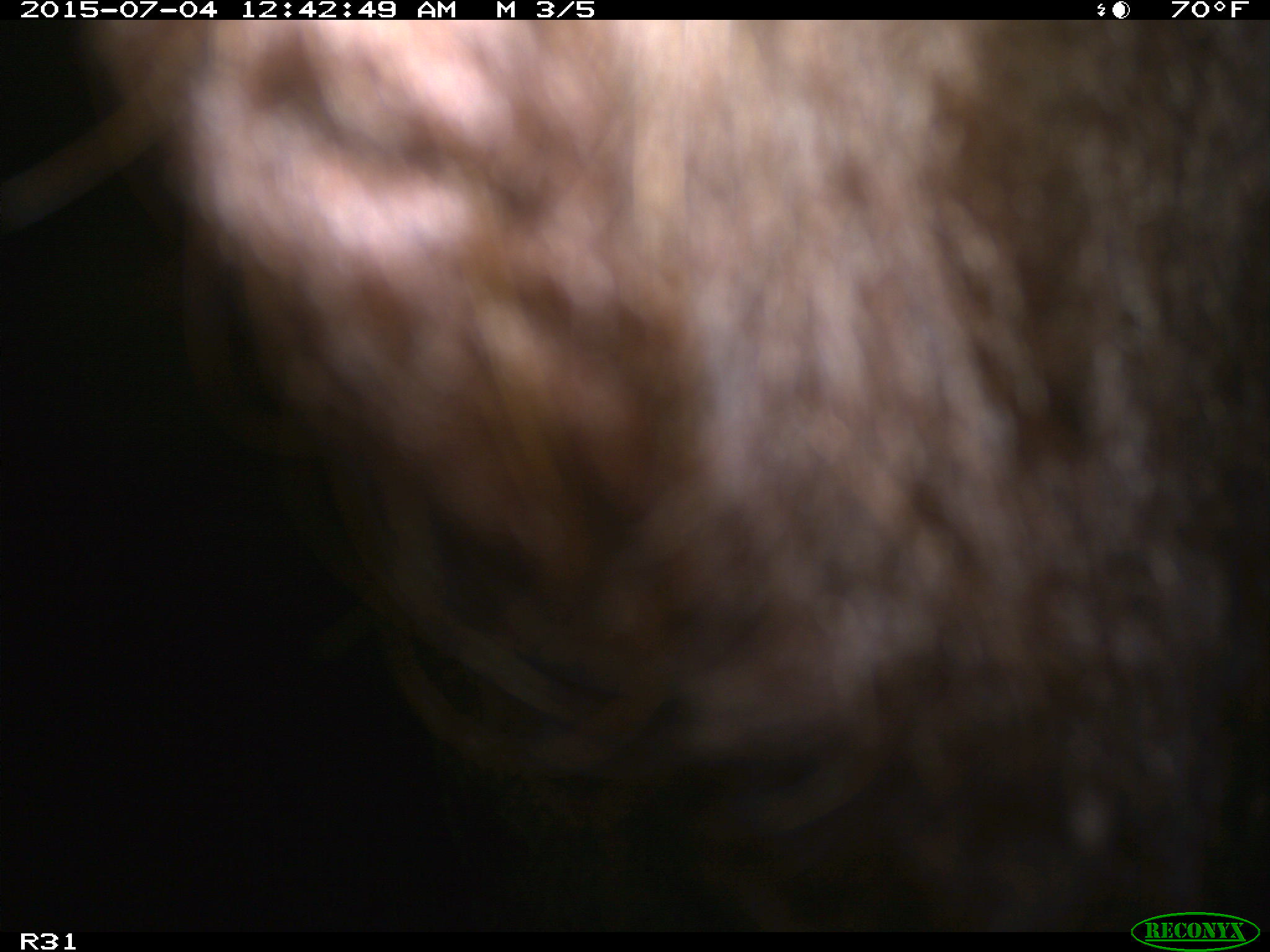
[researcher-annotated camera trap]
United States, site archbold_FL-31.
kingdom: Animalia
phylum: Chordata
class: Mammalia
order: Artiodactyla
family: Bovidae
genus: Bos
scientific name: Bos taurus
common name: domestic cow